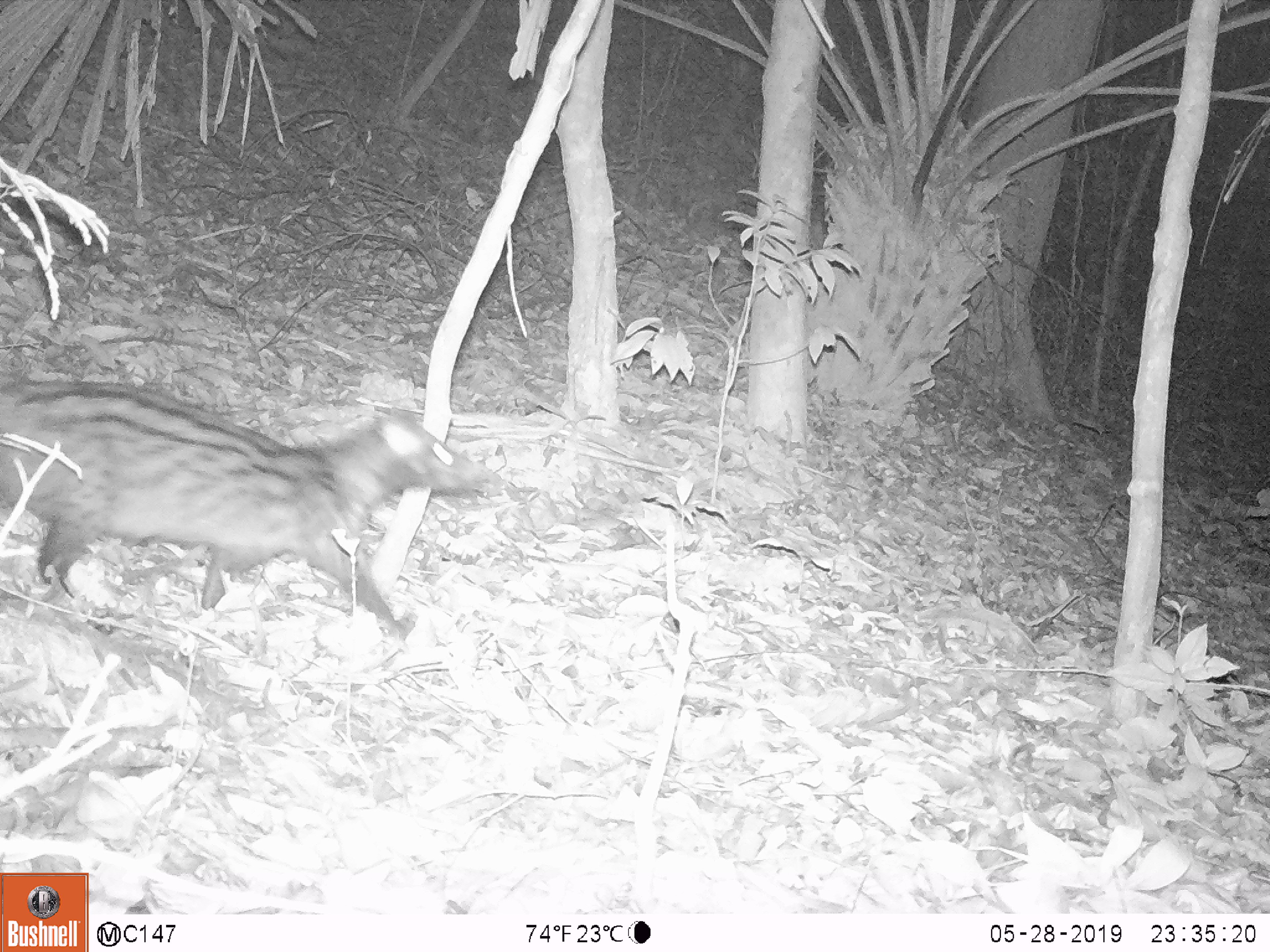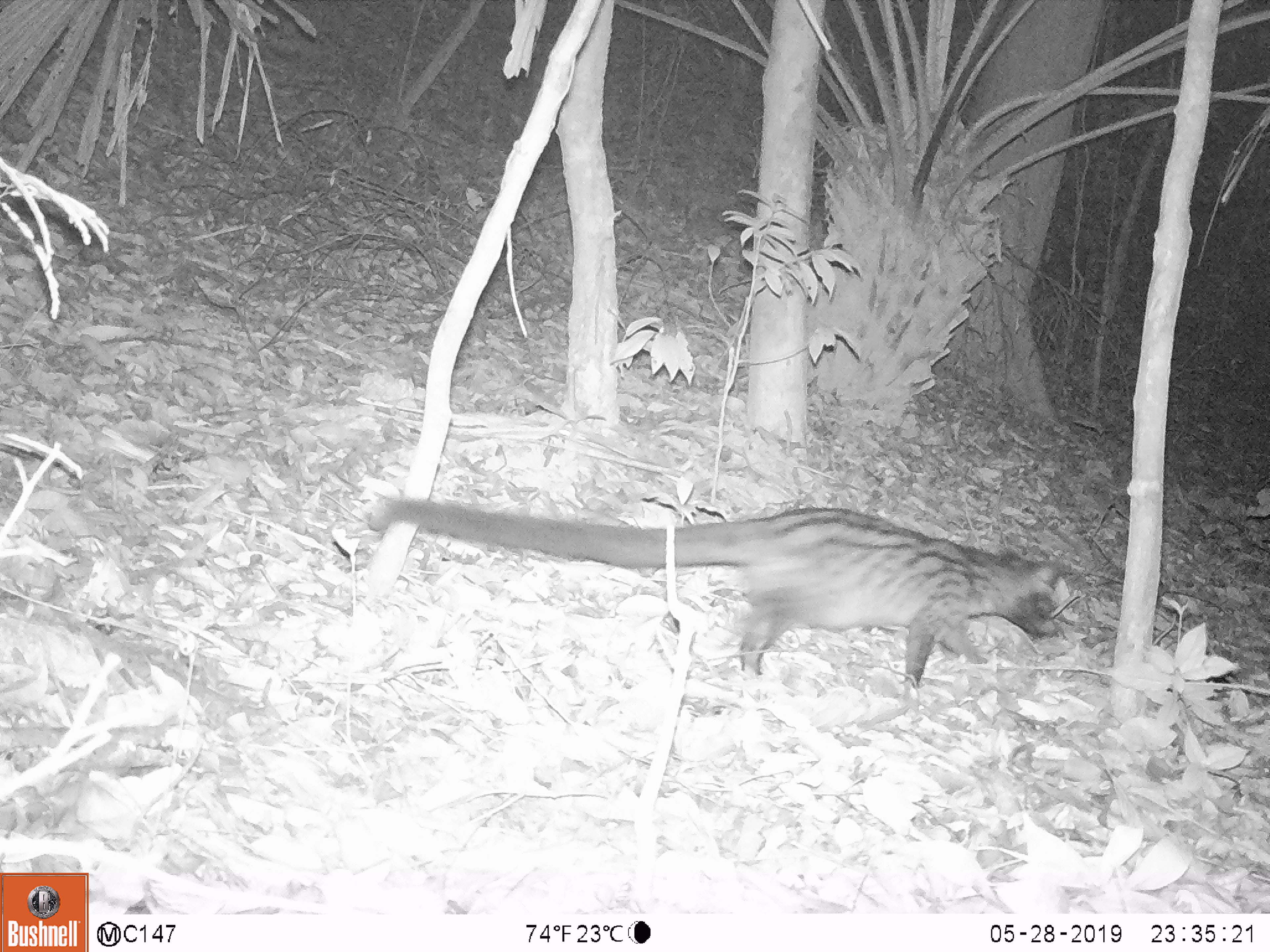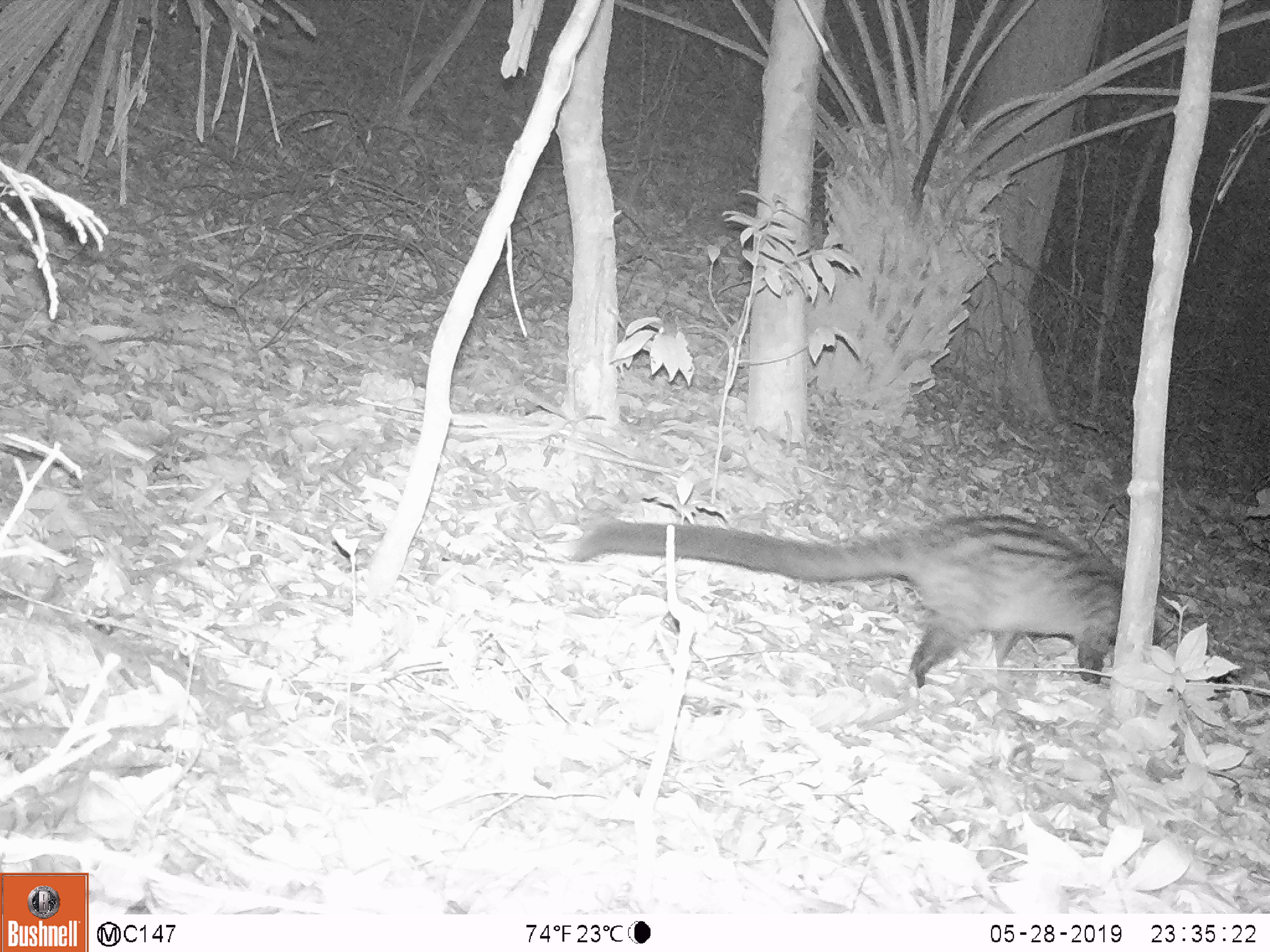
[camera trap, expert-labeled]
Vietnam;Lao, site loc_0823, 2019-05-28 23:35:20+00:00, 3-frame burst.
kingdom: Animalia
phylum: Chordata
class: Mammalia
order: Carnivora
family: Viverridae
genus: Paradoxurus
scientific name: Paradoxurus hermaphroditus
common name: common palm civet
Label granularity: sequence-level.